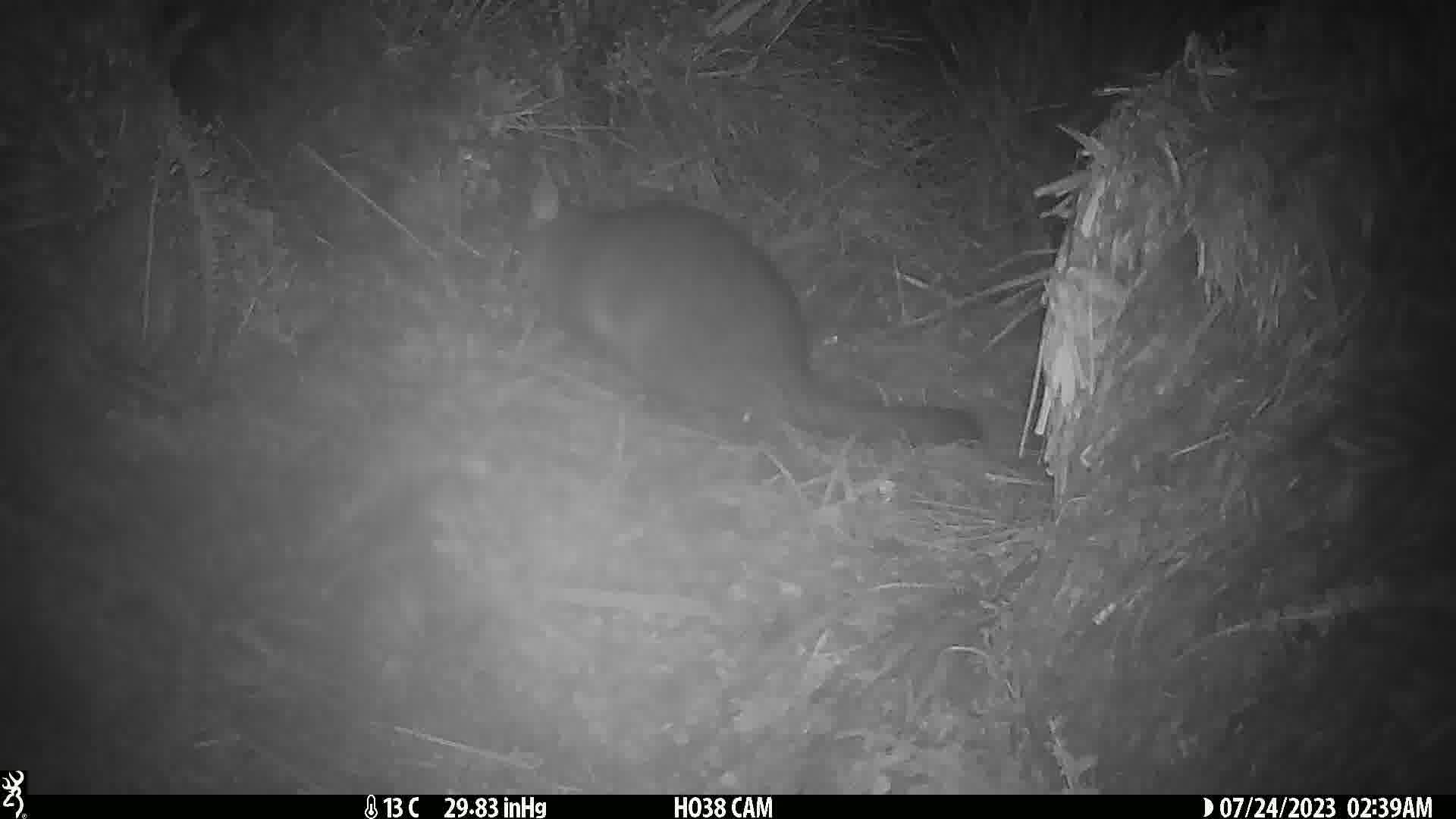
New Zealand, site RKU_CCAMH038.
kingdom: Animalia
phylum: Chordata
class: Mammalia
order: Diprotodontia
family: Phalangeridae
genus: Trichosurus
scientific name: Trichosurus vulpecula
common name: common brushtail possum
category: possum